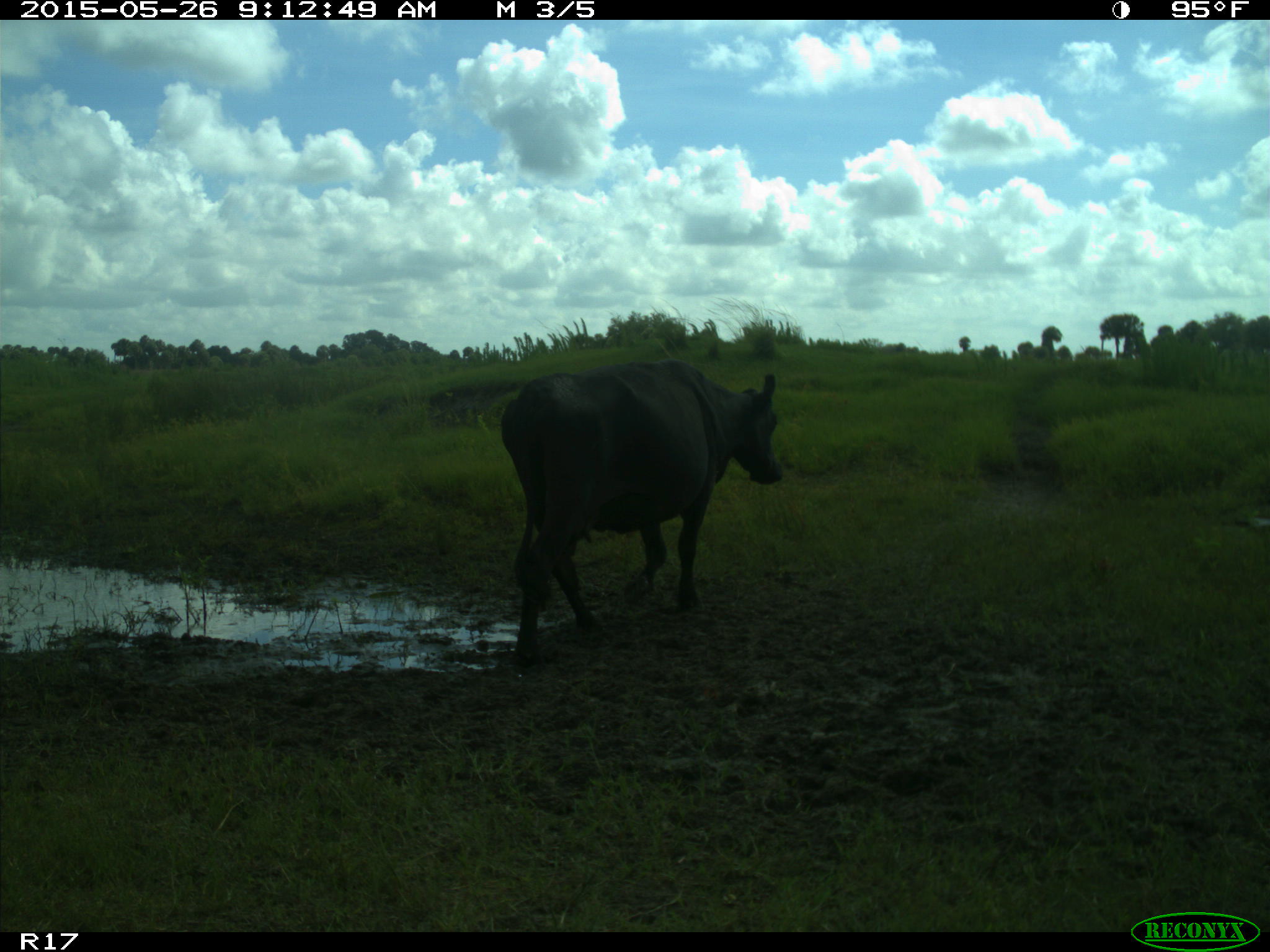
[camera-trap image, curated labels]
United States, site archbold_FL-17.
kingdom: Animalia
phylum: Chordata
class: Mammalia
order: Artiodactyla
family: Bovidae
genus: Bos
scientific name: Bos taurus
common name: domestic cow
Bos taurus (domestic cow).